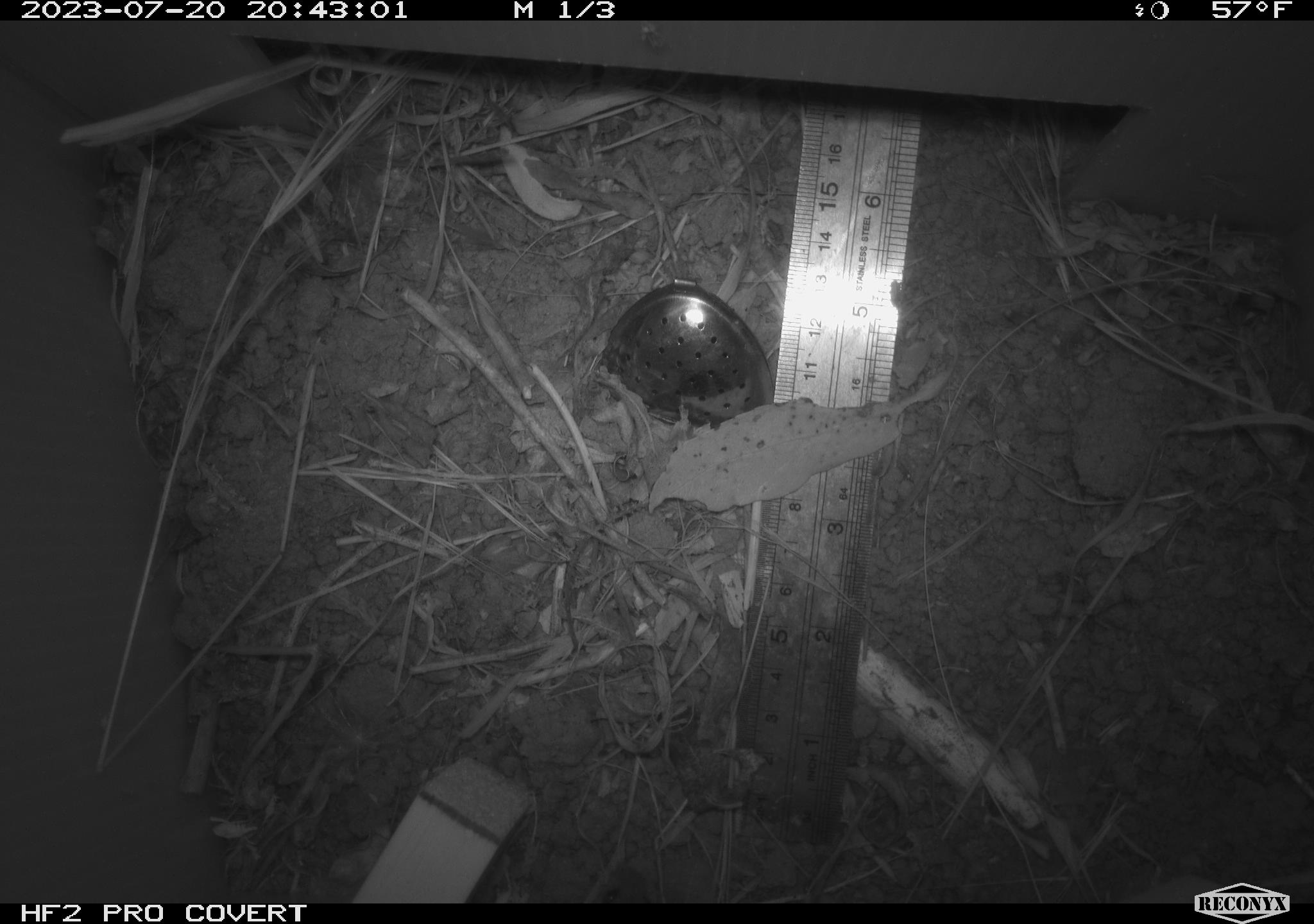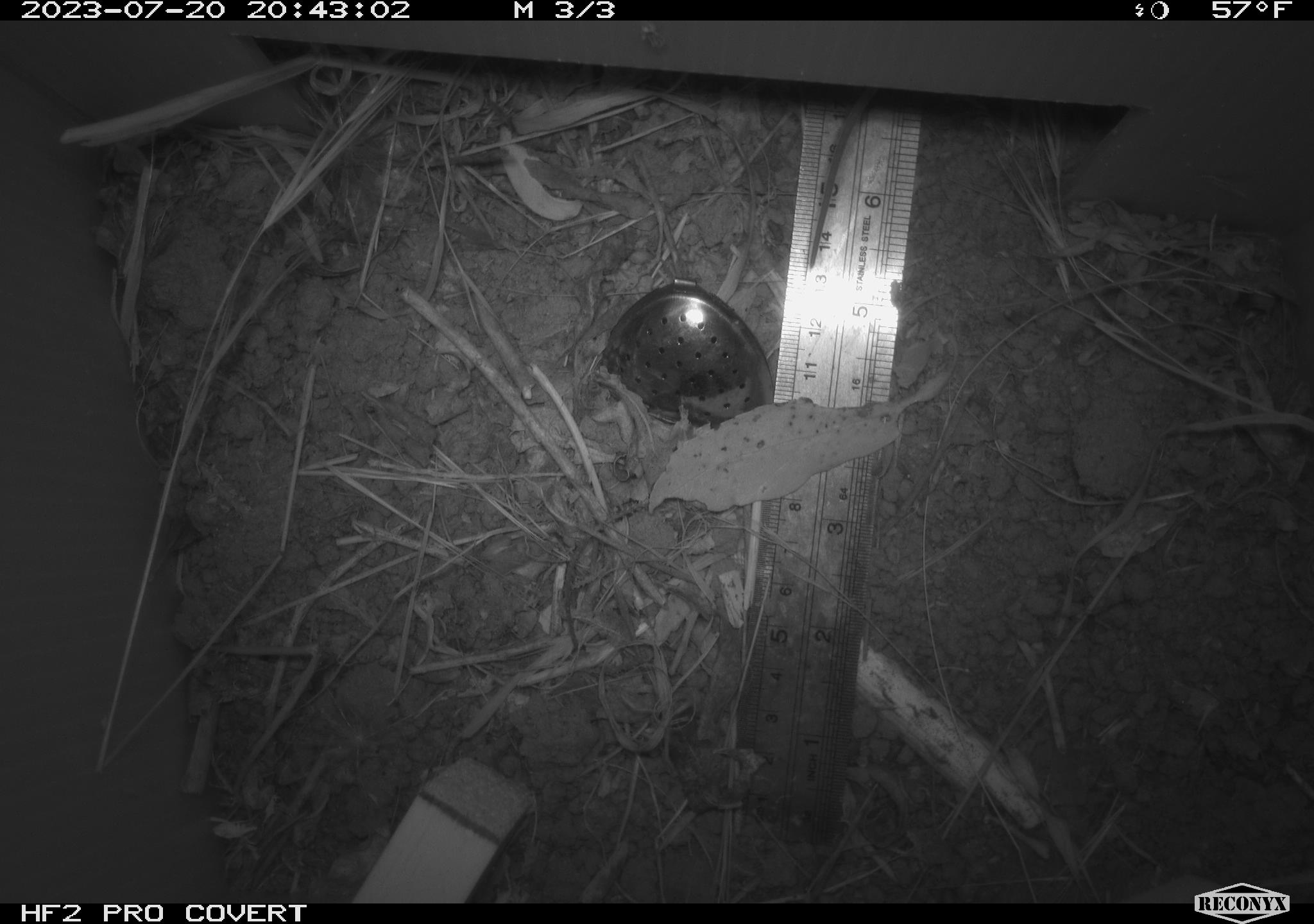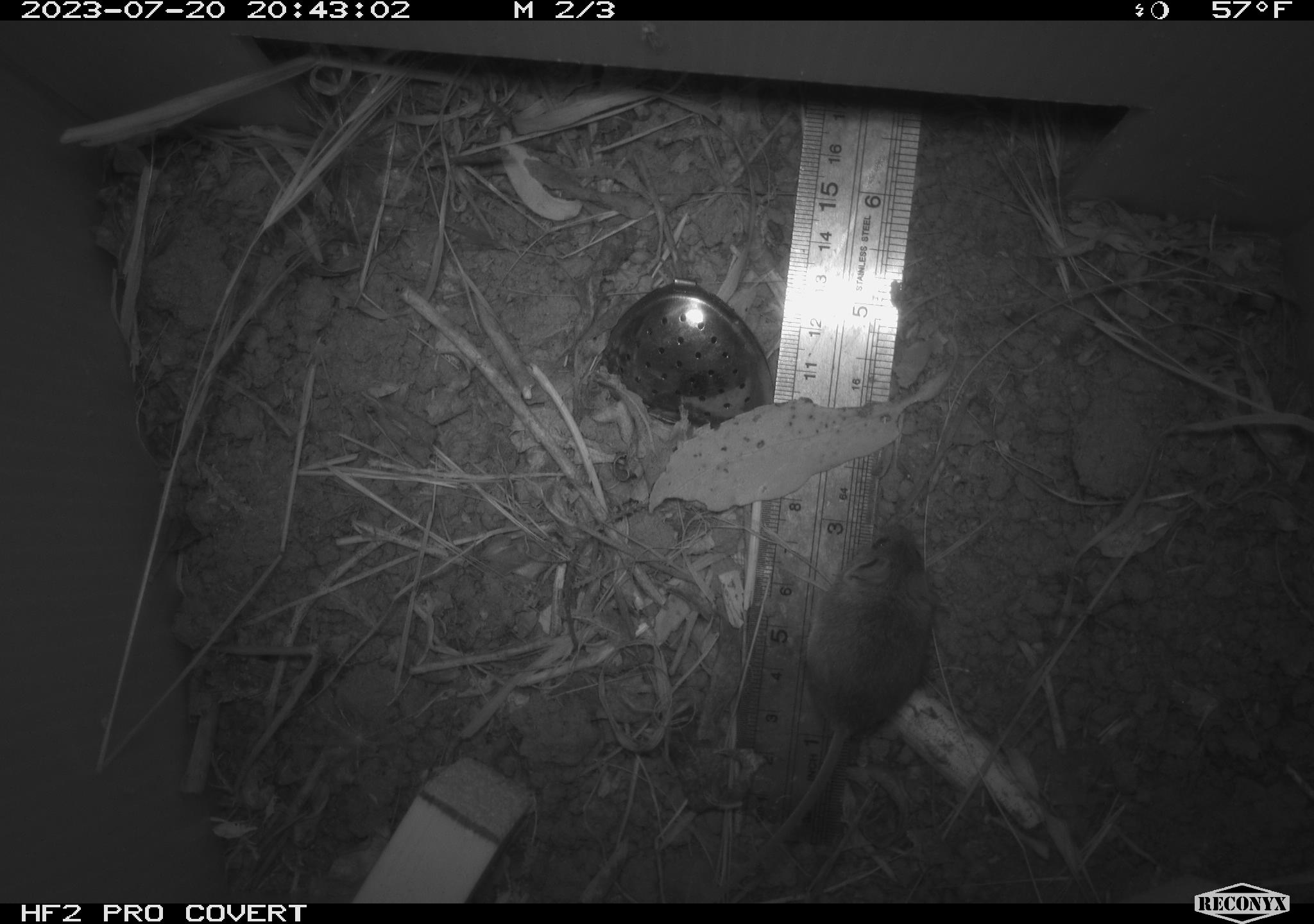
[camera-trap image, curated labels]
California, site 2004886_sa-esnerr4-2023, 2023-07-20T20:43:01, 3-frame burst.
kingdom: Animalia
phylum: Chordata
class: Mammalia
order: Rodentia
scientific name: Rodentia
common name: mouse species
Mouse species (Rodentia).